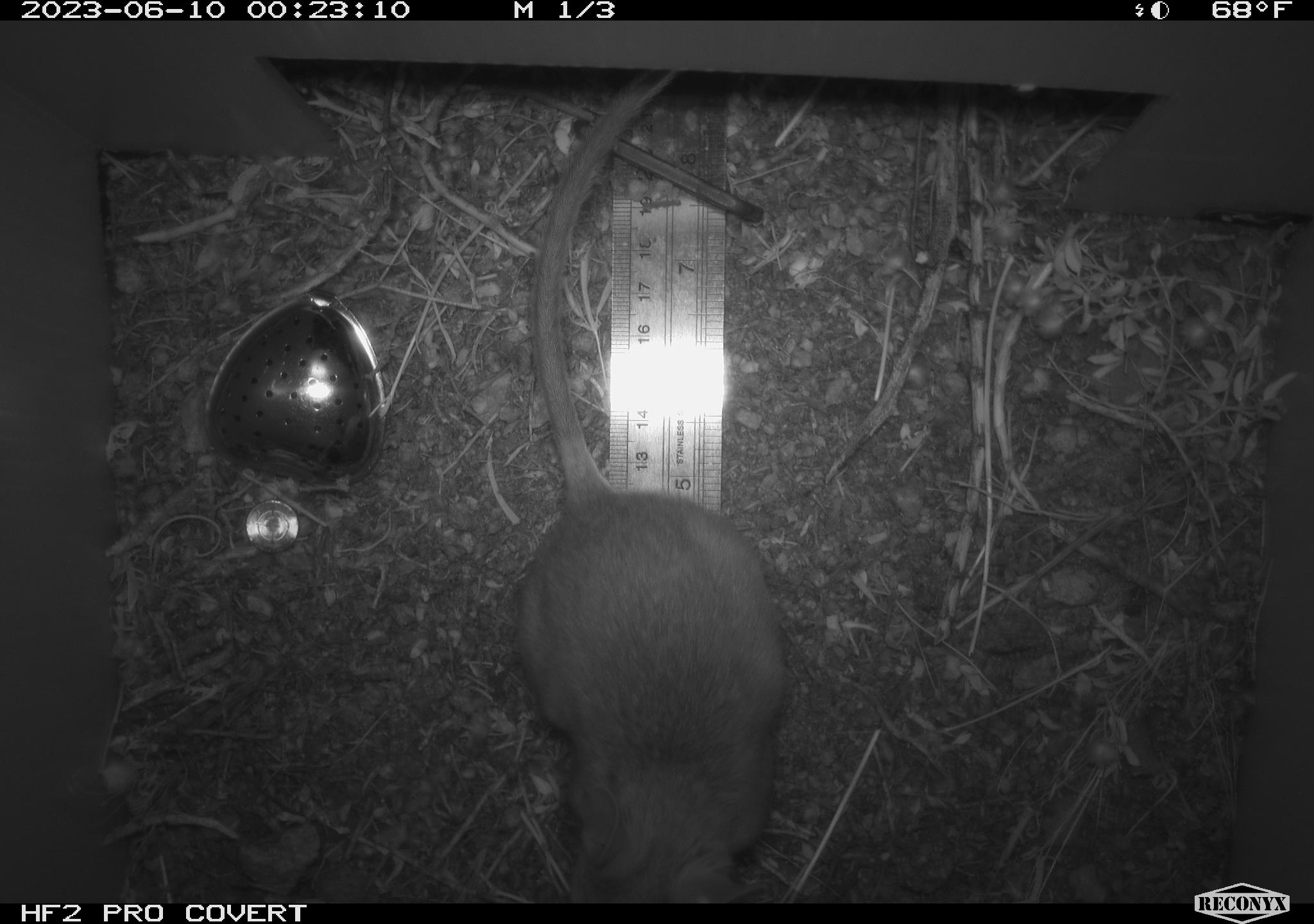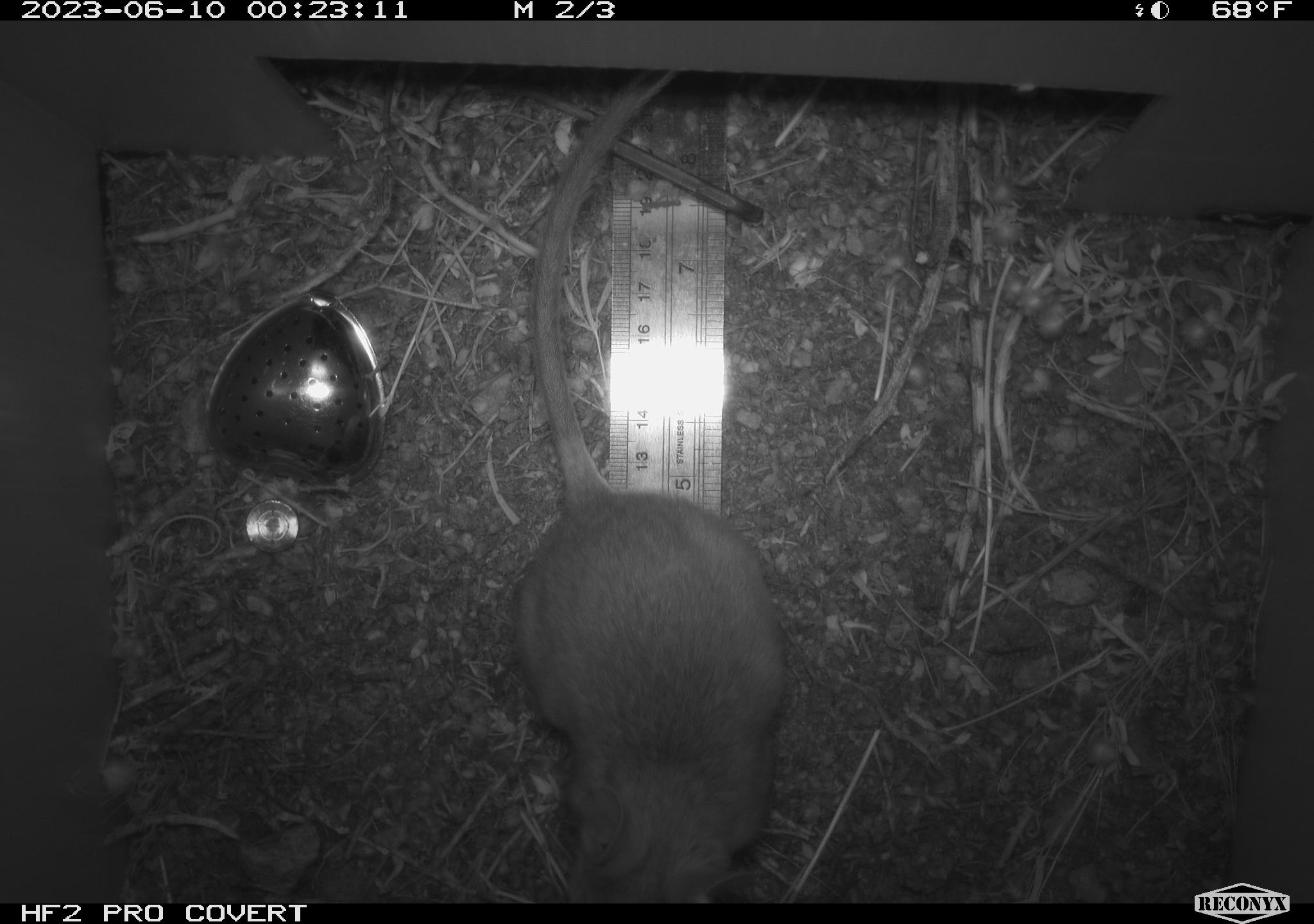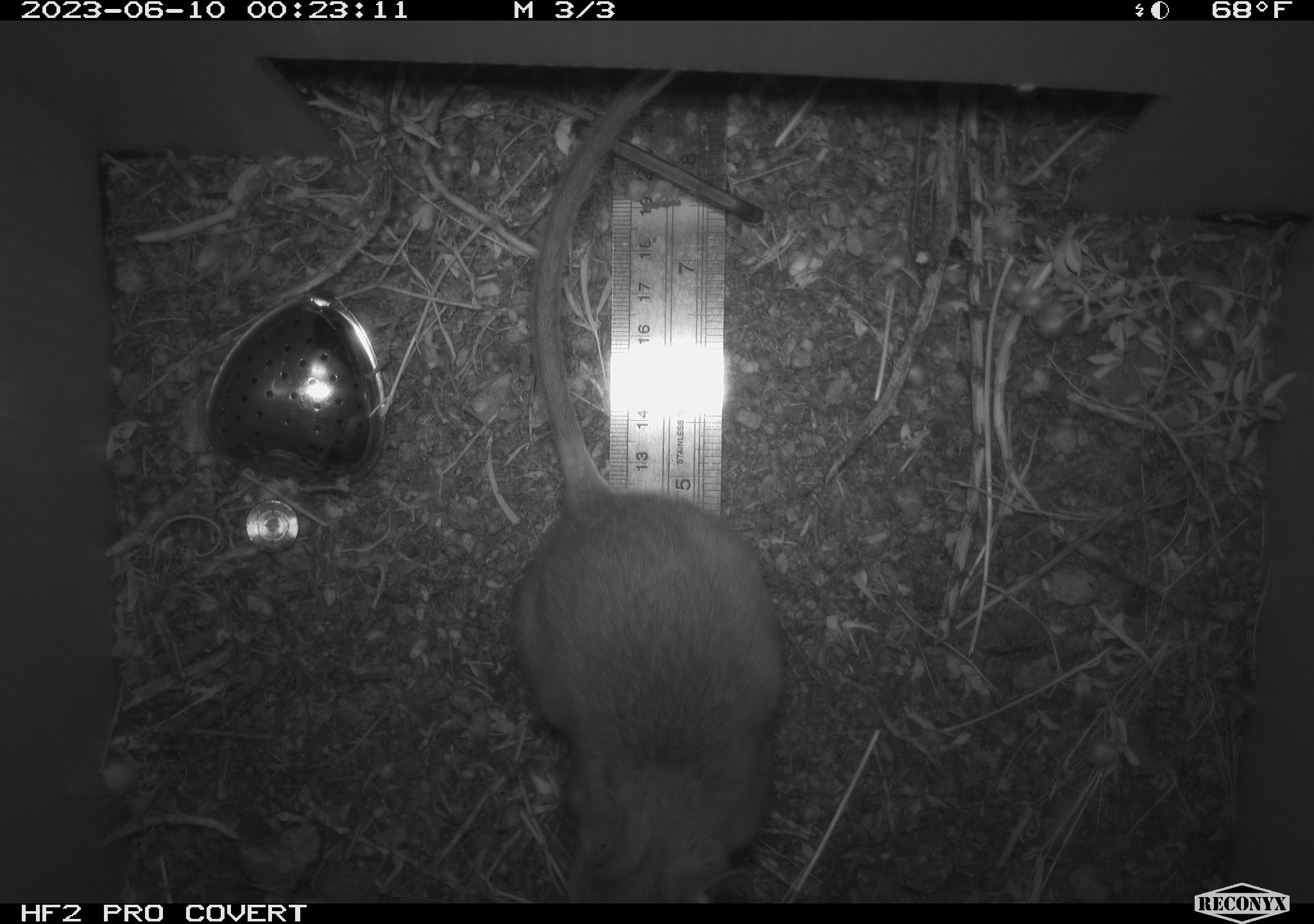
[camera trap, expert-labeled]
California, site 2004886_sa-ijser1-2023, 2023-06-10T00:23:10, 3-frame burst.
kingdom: Animalia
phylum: Chordata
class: Mammalia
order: Rodentia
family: Cricetidae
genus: Neotoma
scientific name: Neotoma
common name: pack rat or woodrat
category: neotoma species